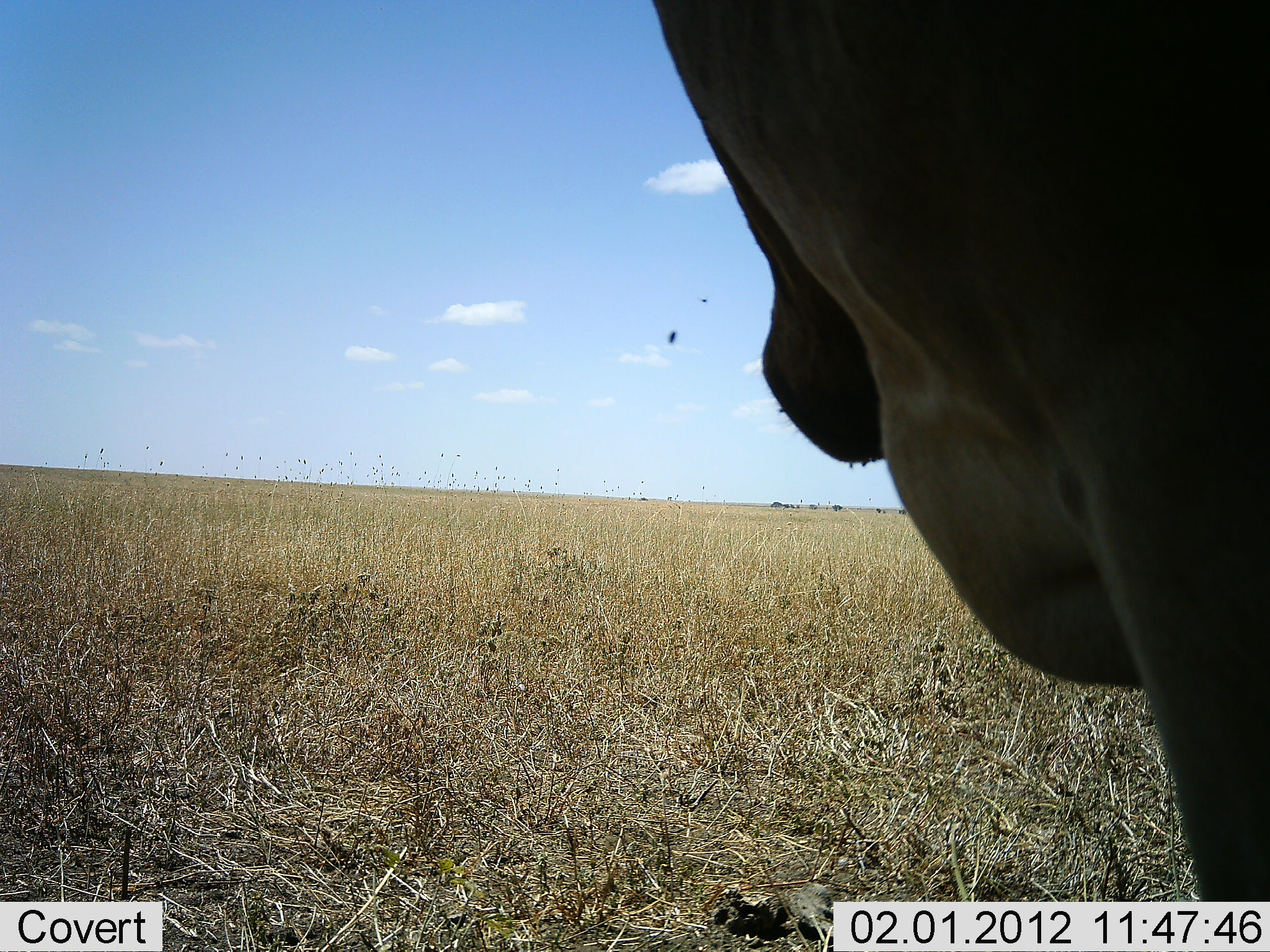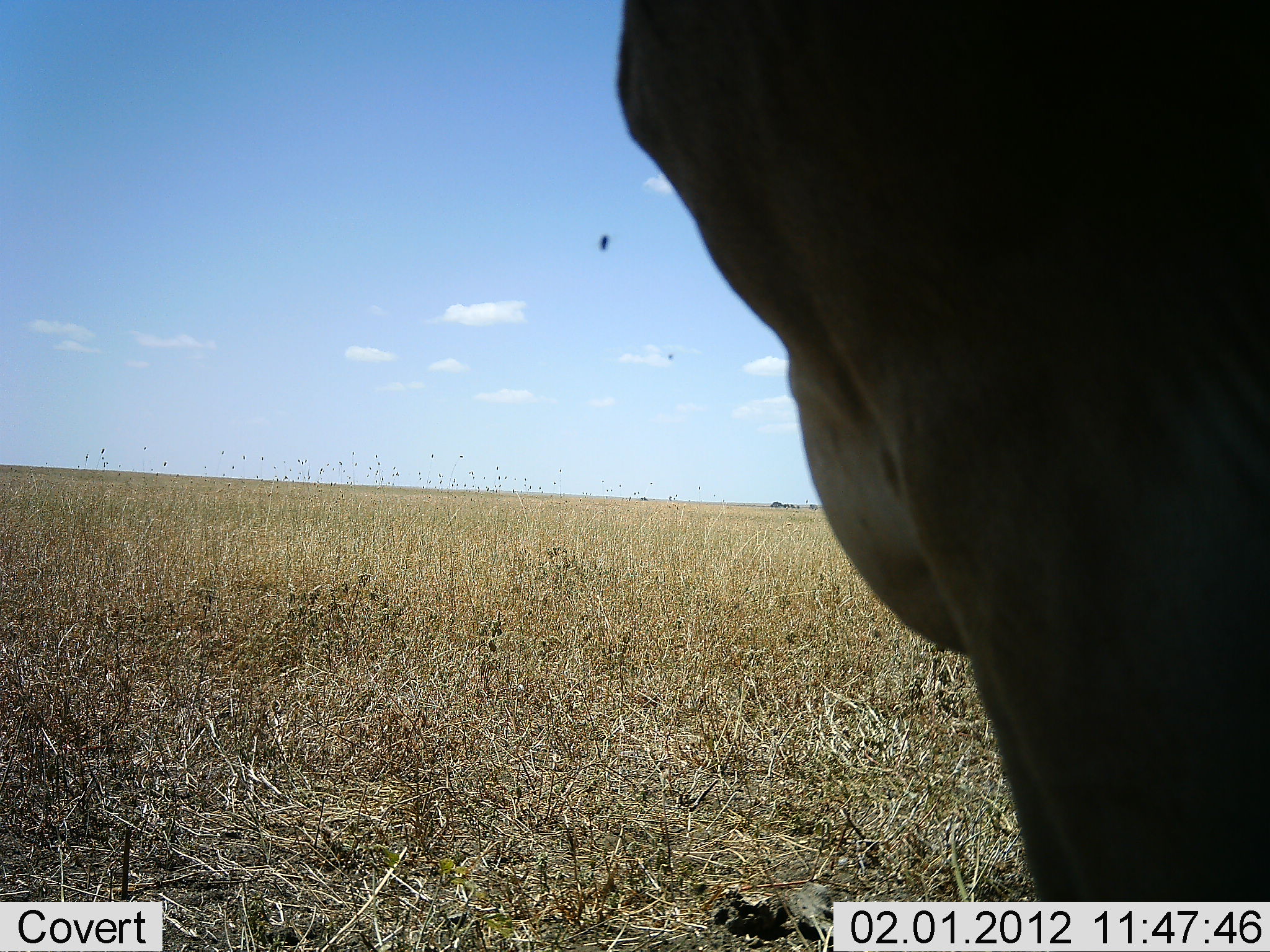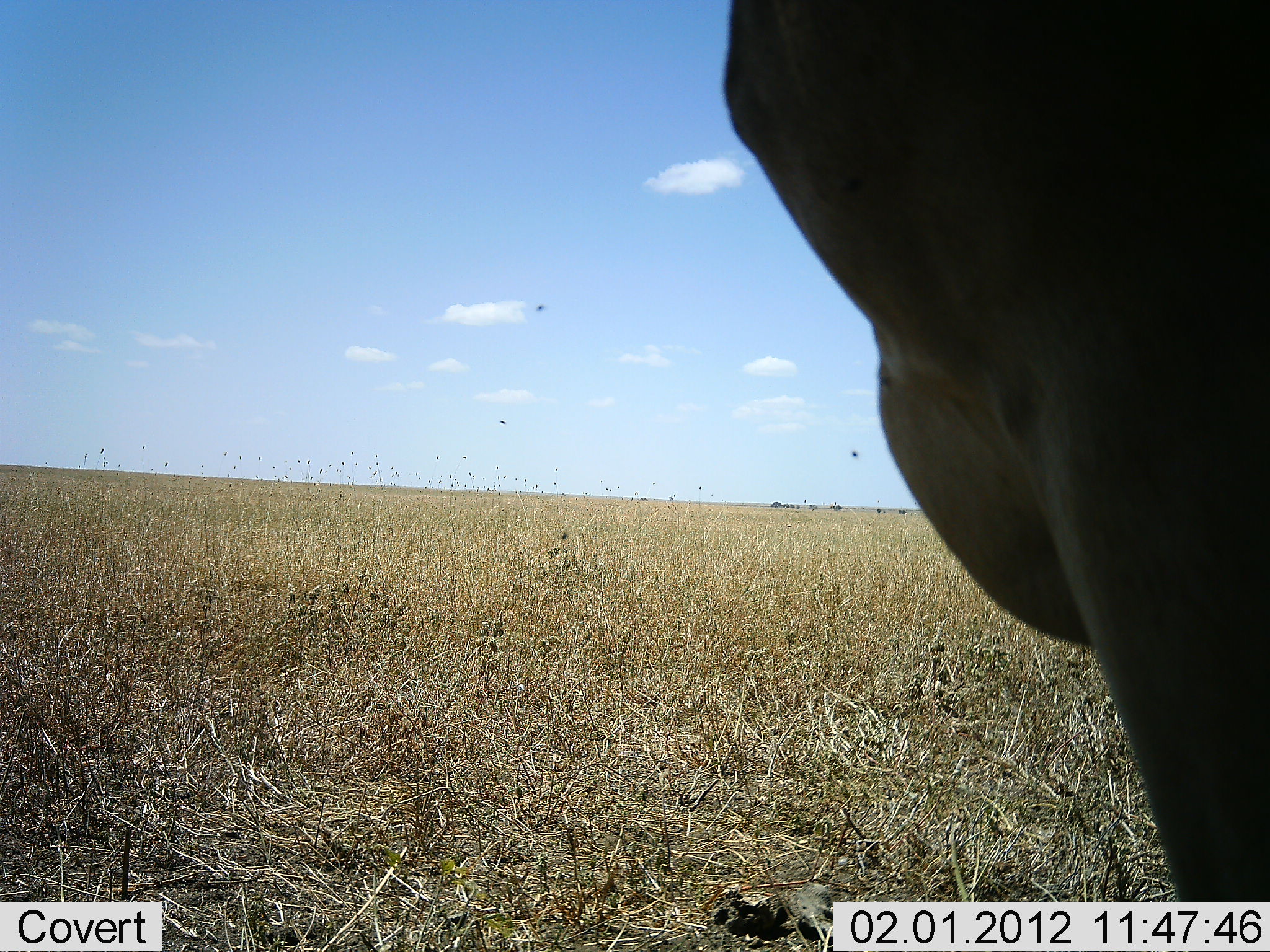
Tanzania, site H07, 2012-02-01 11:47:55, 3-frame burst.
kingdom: Animalia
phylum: Chordata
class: Mammalia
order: Artiodactyla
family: Bovidae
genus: Alcelaphus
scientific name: Alcelaphus buselaphus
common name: hartebeest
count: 1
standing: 87%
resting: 13%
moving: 0%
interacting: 0%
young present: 0%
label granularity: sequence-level